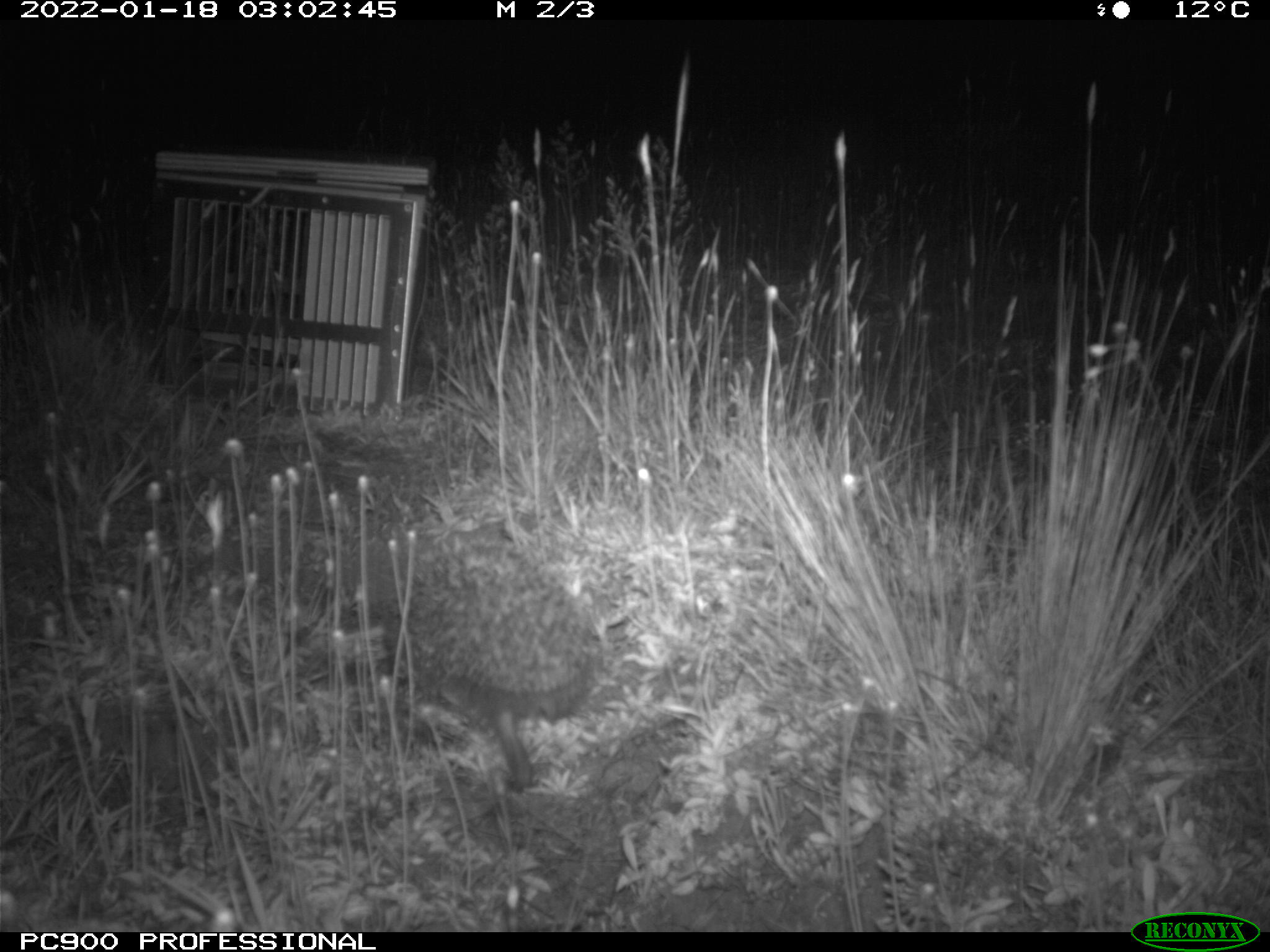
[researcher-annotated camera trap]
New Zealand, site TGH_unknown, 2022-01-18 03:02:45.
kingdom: Animalia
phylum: Chordata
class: Mammalia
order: Eulipotyphla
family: Erinaceidae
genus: Erinaceus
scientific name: Erinaceus europaeus europaeus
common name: european hedgehog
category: hedgehog